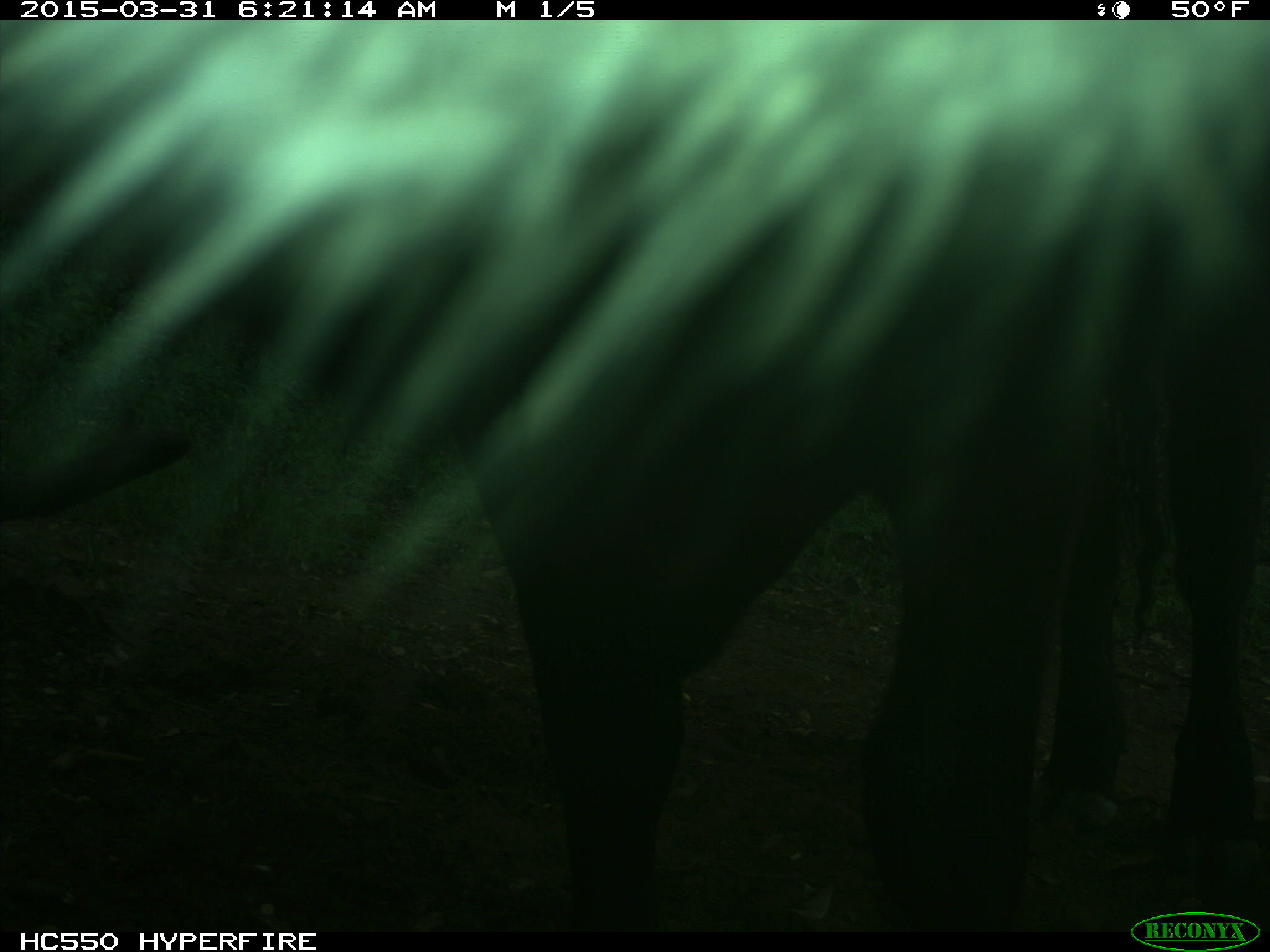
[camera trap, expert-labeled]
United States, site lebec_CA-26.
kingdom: Animalia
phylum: Chordata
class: Mammalia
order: Artiodactyla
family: Bovidae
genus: Bos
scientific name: Bos taurus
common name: domestic cow